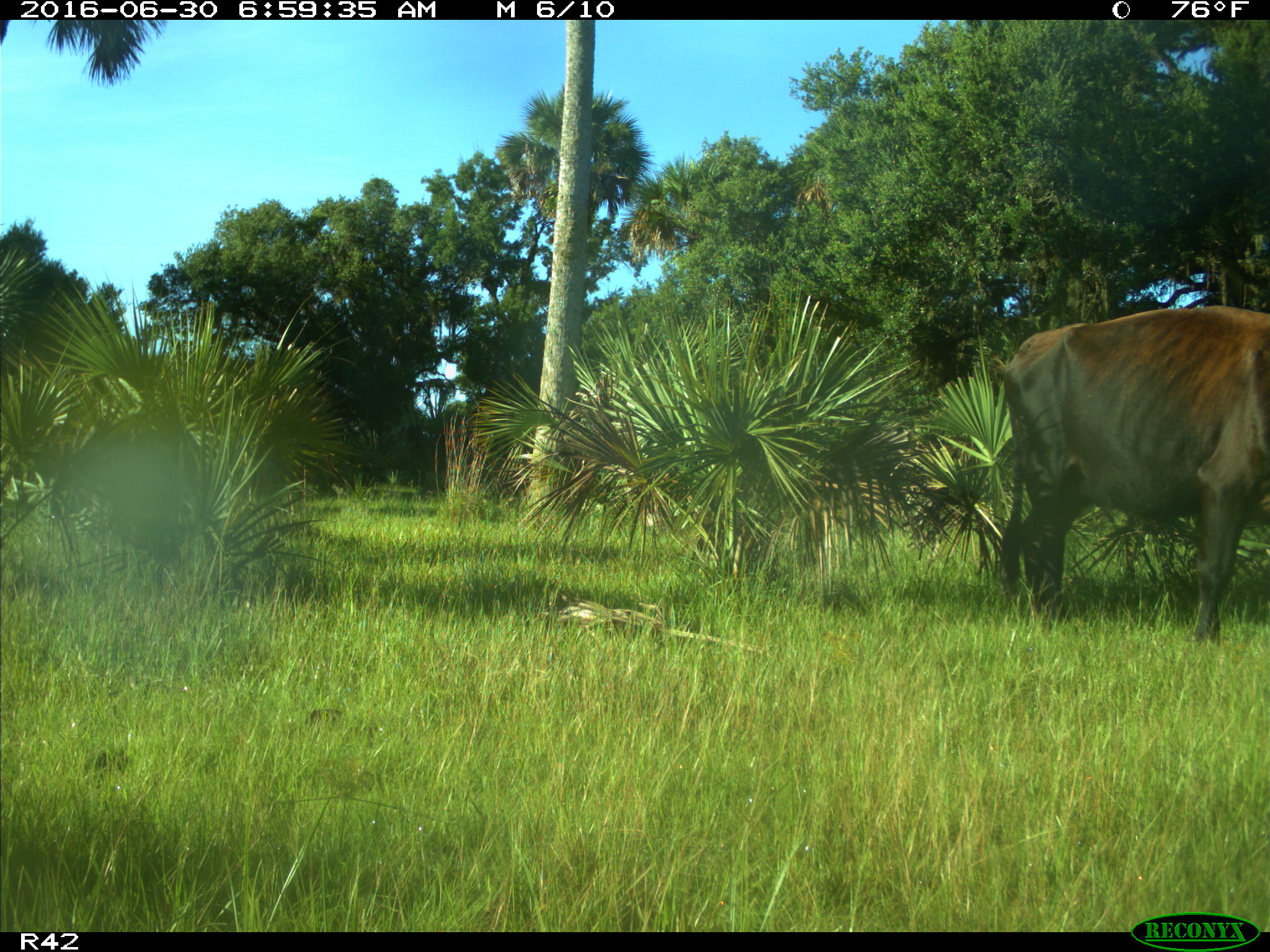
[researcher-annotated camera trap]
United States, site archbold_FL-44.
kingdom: Animalia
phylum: Chordata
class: Mammalia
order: Artiodactyla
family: Bovidae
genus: Bos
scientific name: Bos taurus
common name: domestic cow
Bos taurus (domestic cow).